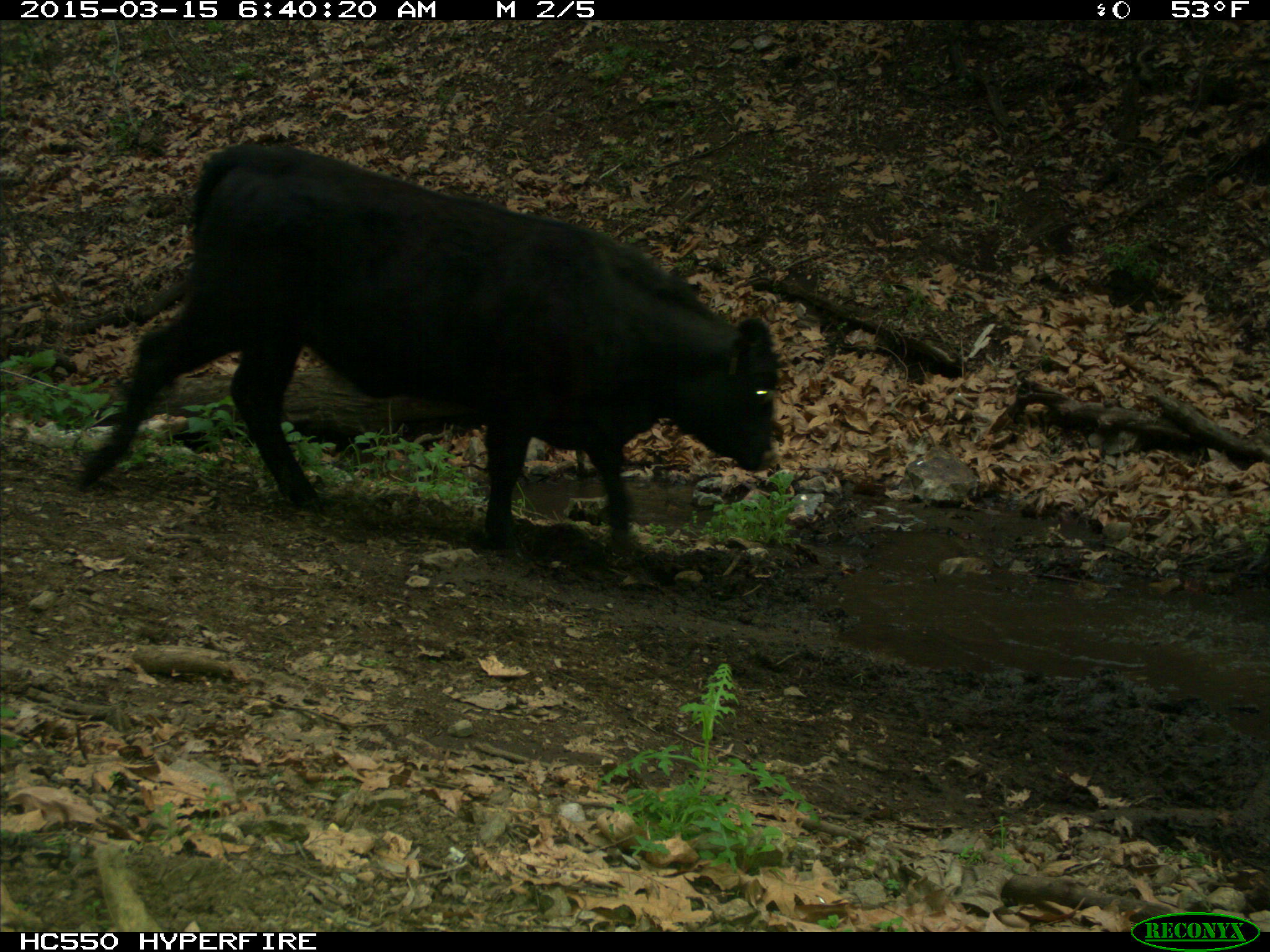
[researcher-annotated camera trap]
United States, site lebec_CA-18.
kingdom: Animalia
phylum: Chordata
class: Mammalia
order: Artiodactyla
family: Bovidae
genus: Bos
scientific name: Bos taurus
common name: domestic cow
Bos taurus (domestic cow).